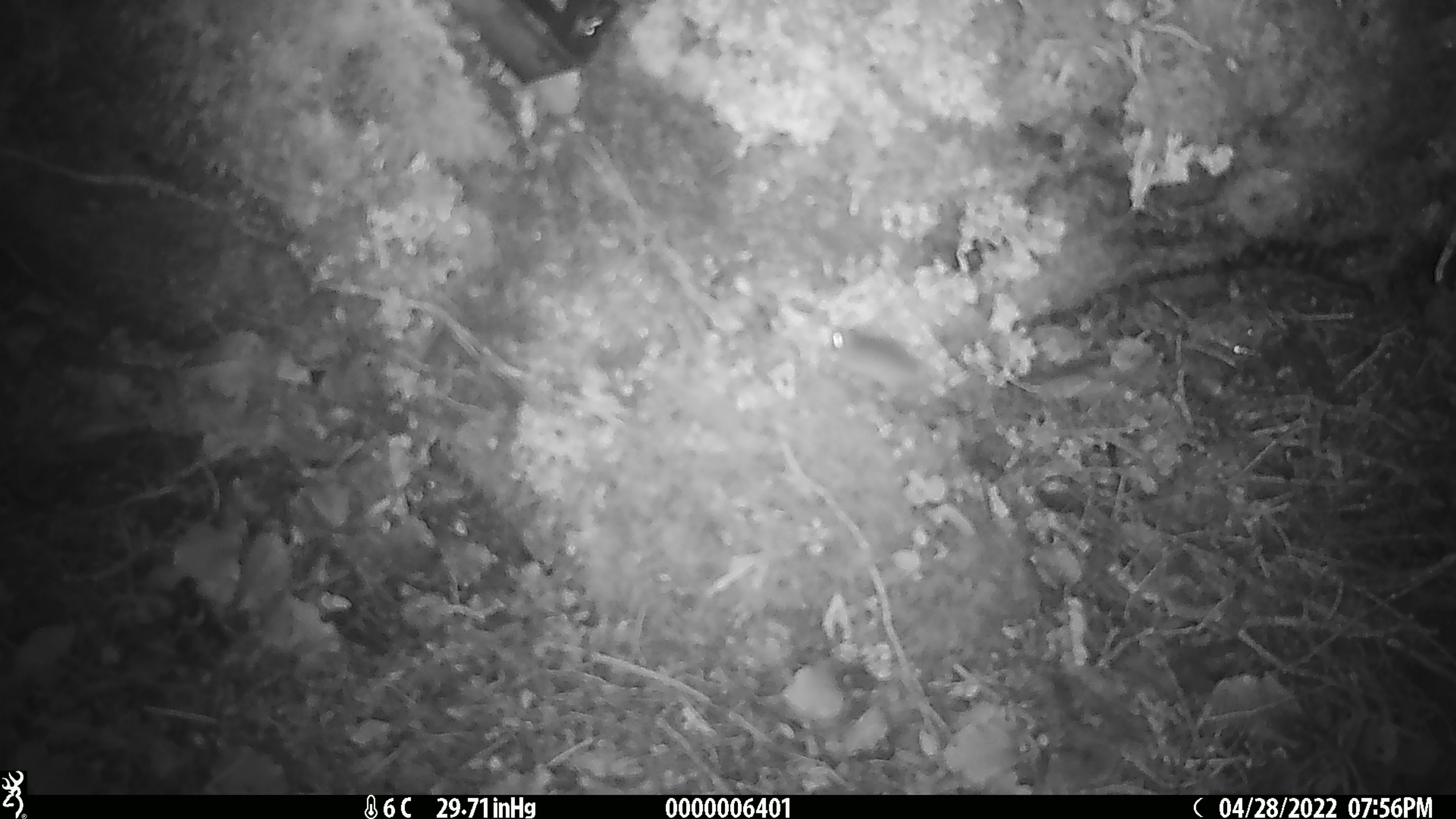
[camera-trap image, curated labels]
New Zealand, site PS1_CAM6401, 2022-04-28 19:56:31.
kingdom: Animalia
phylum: Chordata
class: Mammalia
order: Rodentia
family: Muridae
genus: Mus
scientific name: Mus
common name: mouse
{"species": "mouse (Mus)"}